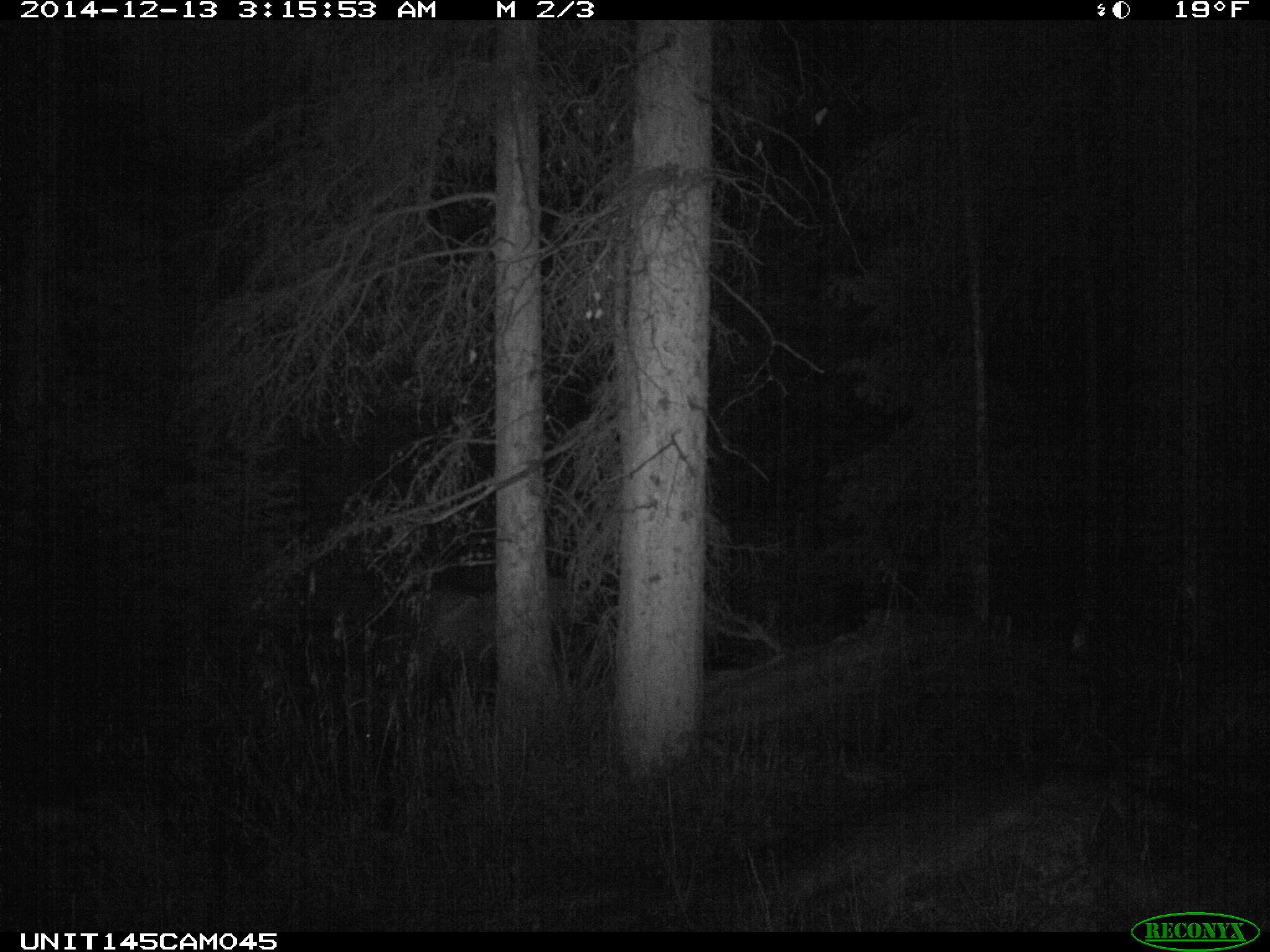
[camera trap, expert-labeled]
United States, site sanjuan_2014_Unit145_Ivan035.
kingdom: Animalia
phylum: Chordata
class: Mammalia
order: Artiodactyla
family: Cervidae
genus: Alces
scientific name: Alces alces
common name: moose